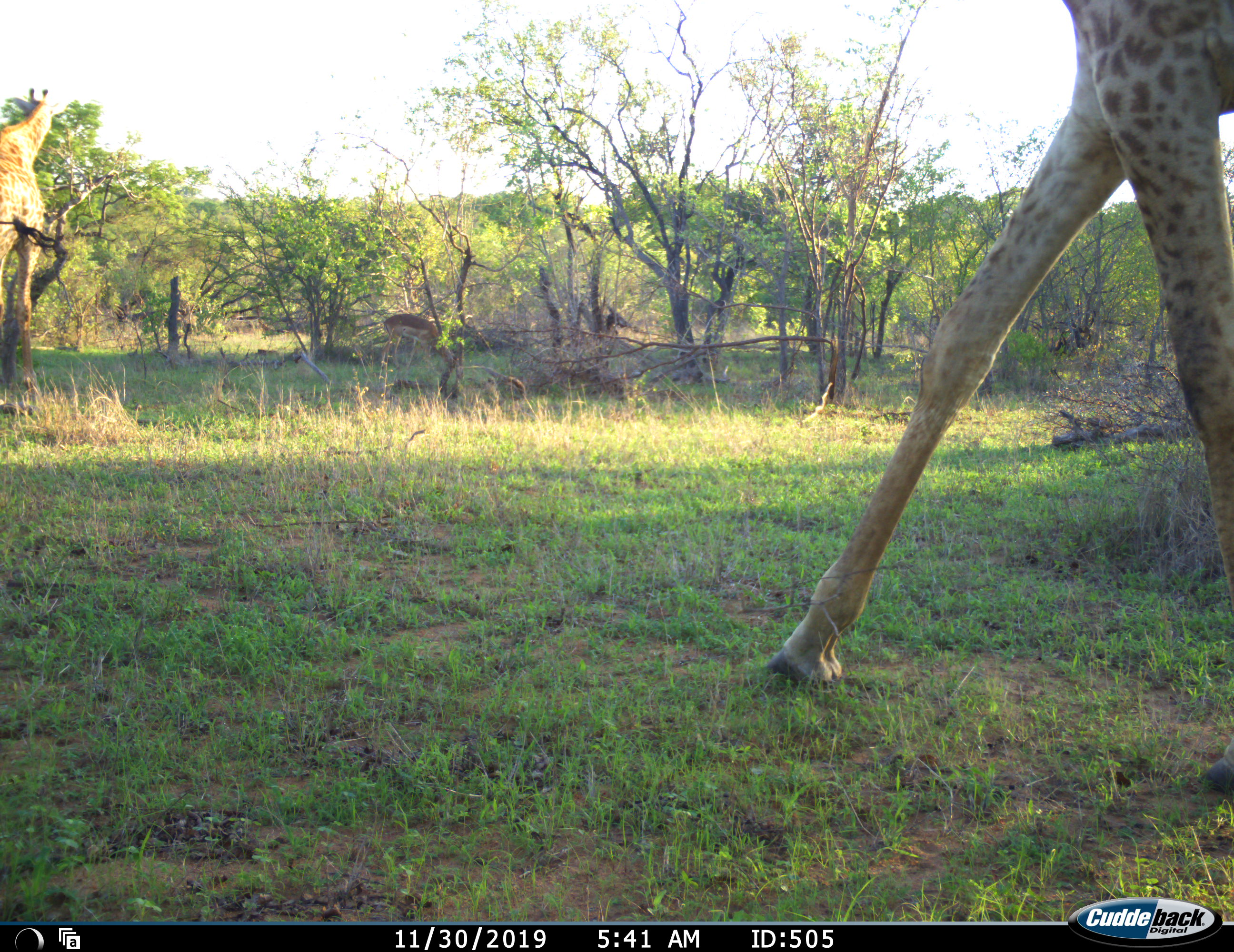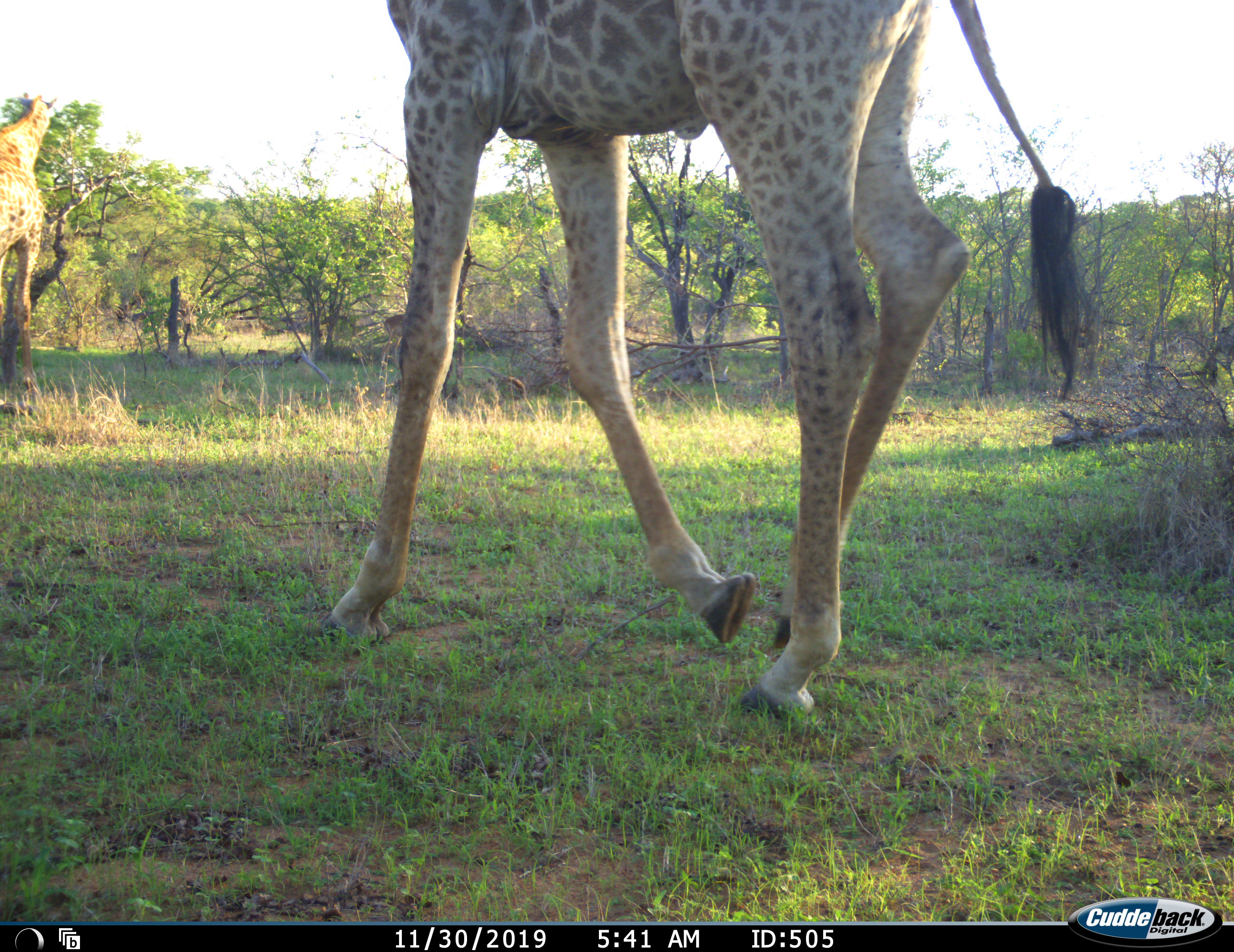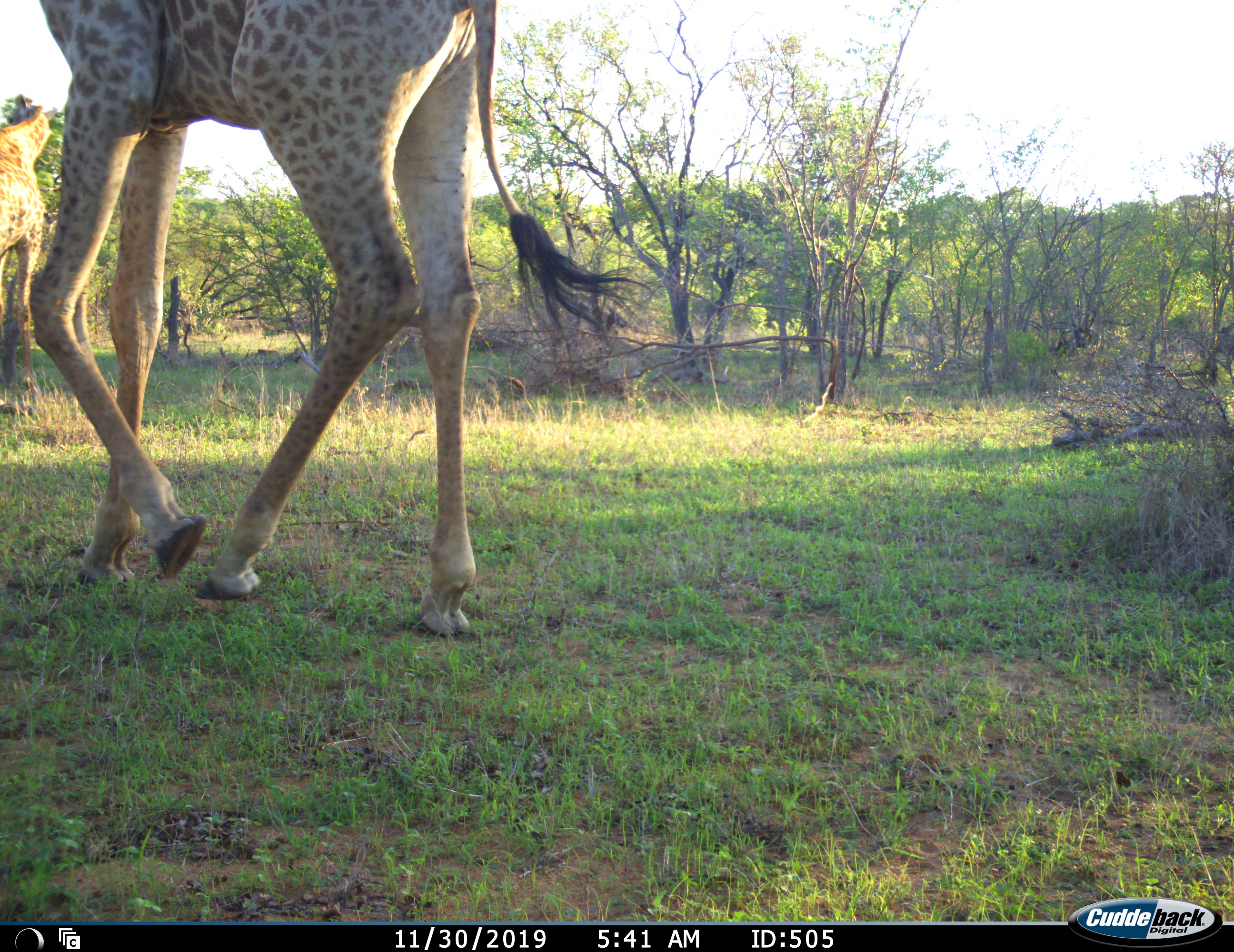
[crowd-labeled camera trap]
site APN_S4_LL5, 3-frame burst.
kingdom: Animalia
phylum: Chordata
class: Mammalia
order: Artiodactyla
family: Giraffidae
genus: Giraffa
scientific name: Giraffa camelopardalis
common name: giraffe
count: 2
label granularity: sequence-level